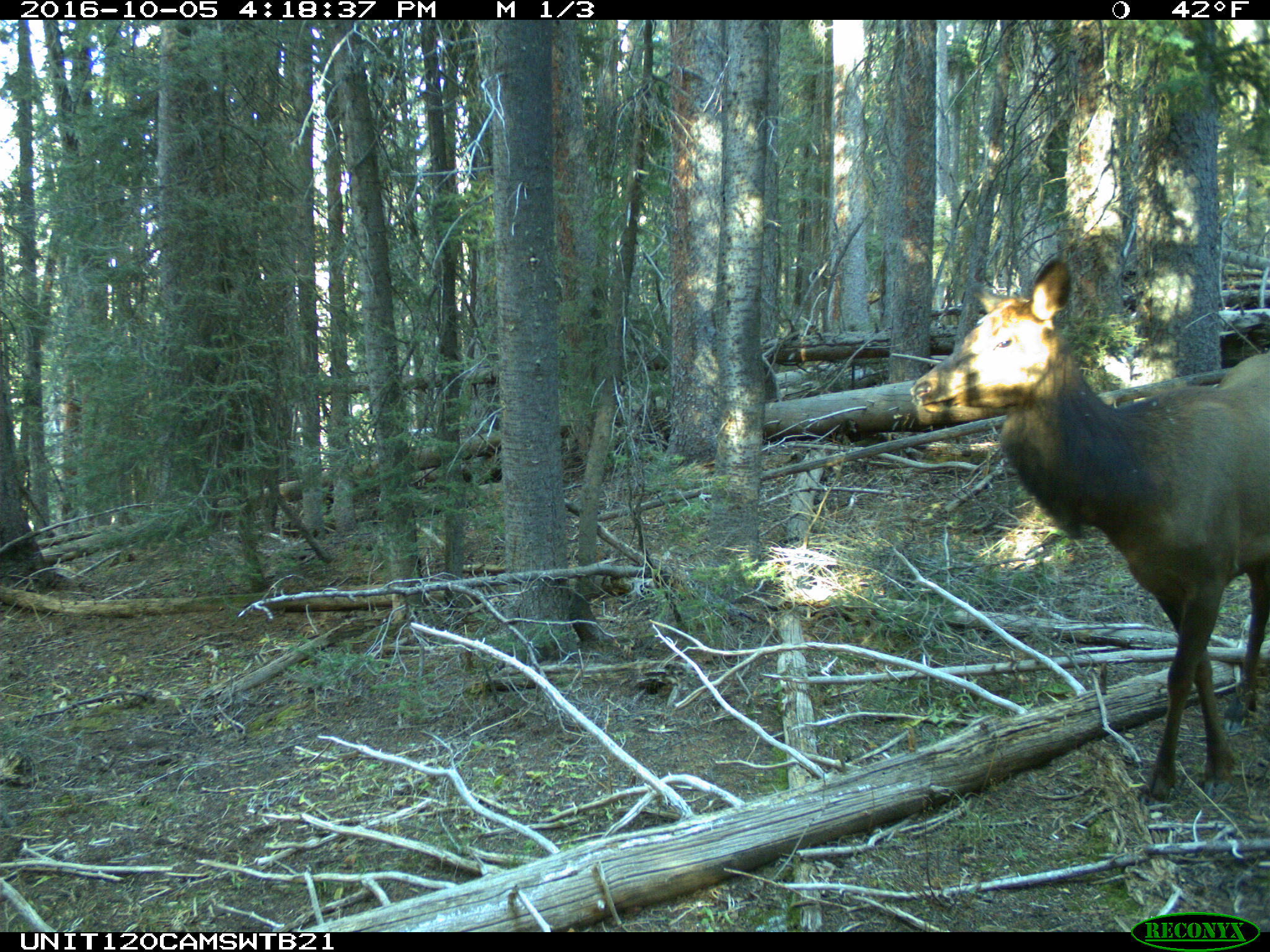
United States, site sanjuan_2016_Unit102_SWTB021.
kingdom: Animalia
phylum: Chordata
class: Mammalia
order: Artiodactyla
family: Cervidae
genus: Cervus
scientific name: Cervus elaphus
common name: red deer